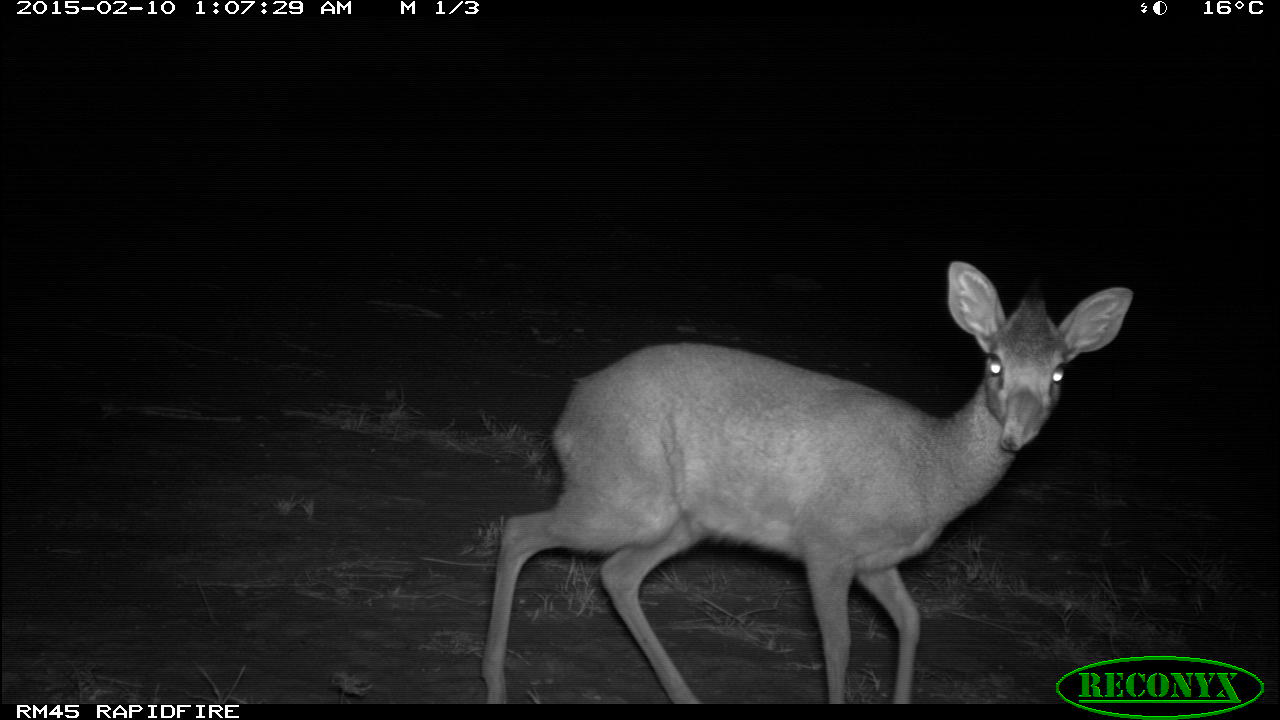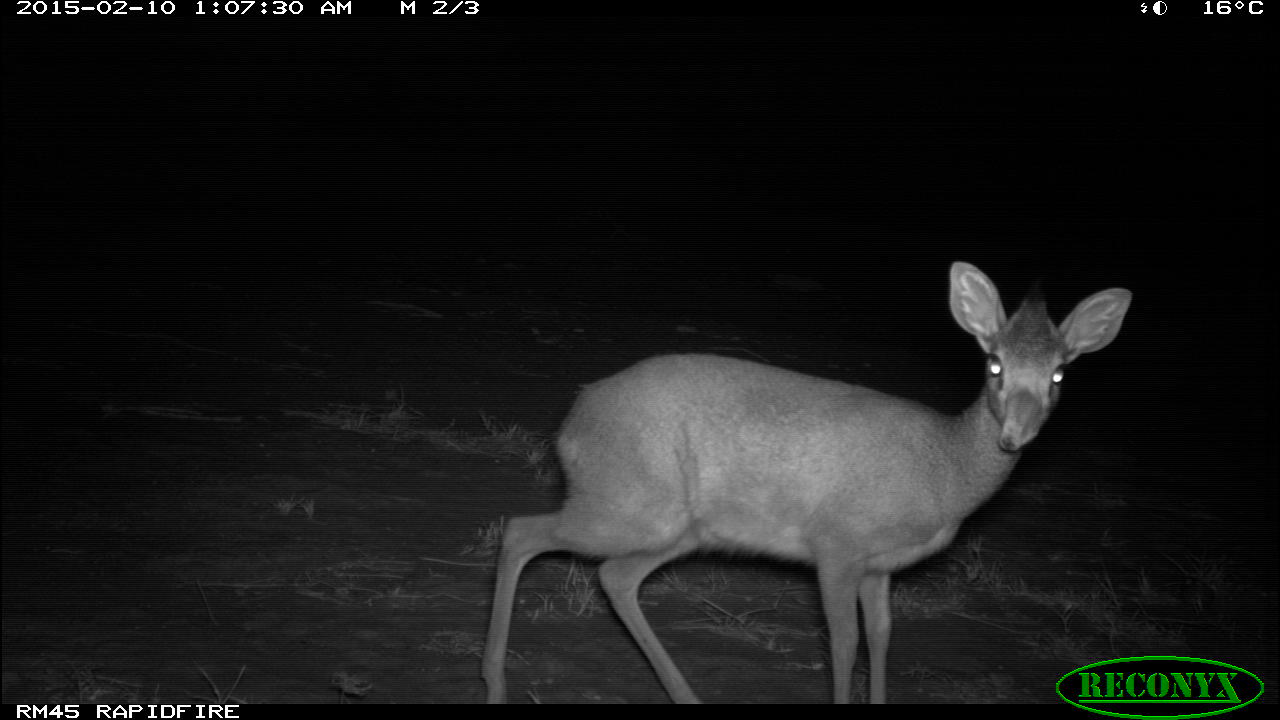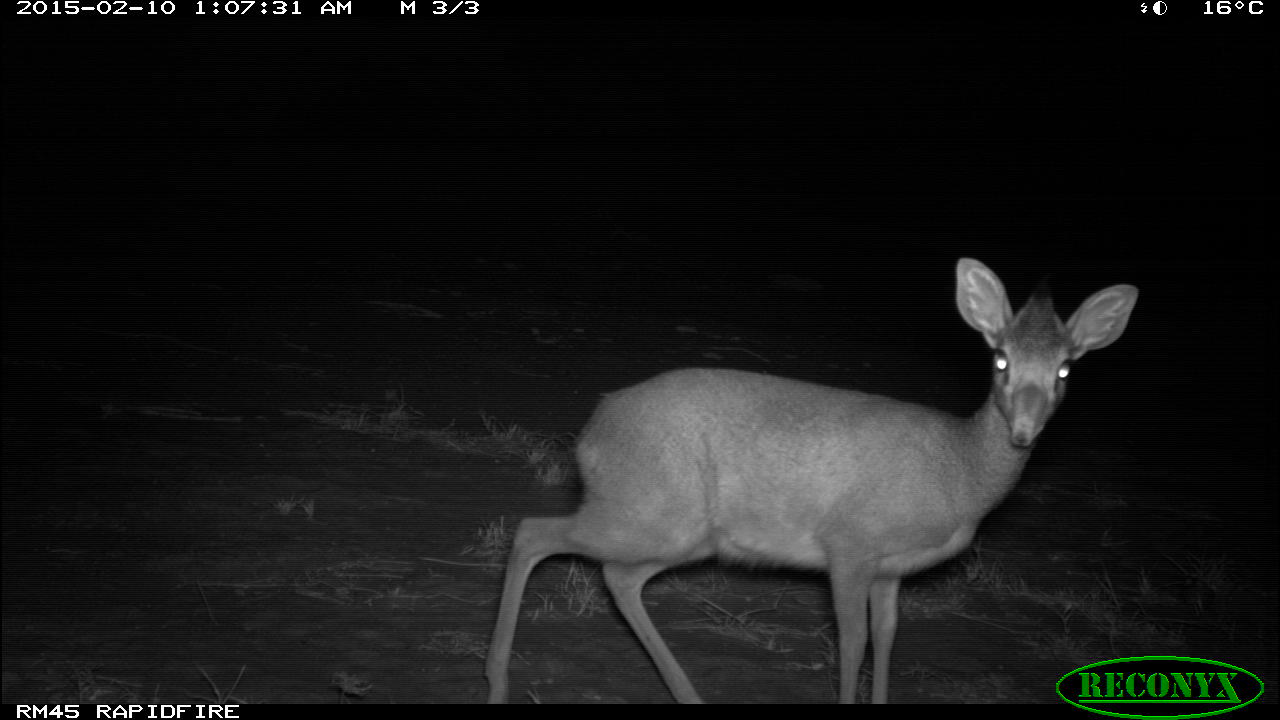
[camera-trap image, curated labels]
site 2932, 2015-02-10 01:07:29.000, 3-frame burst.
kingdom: Animalia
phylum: Chordata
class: Mammalia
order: Artiodactyla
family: Bovidae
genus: Madoqua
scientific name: Madoqua guentheri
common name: günther's dik-dik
Madoqua guentheri (günther's dik-dik), count 1.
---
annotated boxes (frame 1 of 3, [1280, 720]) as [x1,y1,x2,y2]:
madoqua guentheri: [482,260,1133,700]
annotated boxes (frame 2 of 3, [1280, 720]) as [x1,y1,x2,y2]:
madoqua guentheri: [483,261,1129,701]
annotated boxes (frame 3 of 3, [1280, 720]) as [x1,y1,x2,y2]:
madoqua guentheri: [482,254,1138,704]